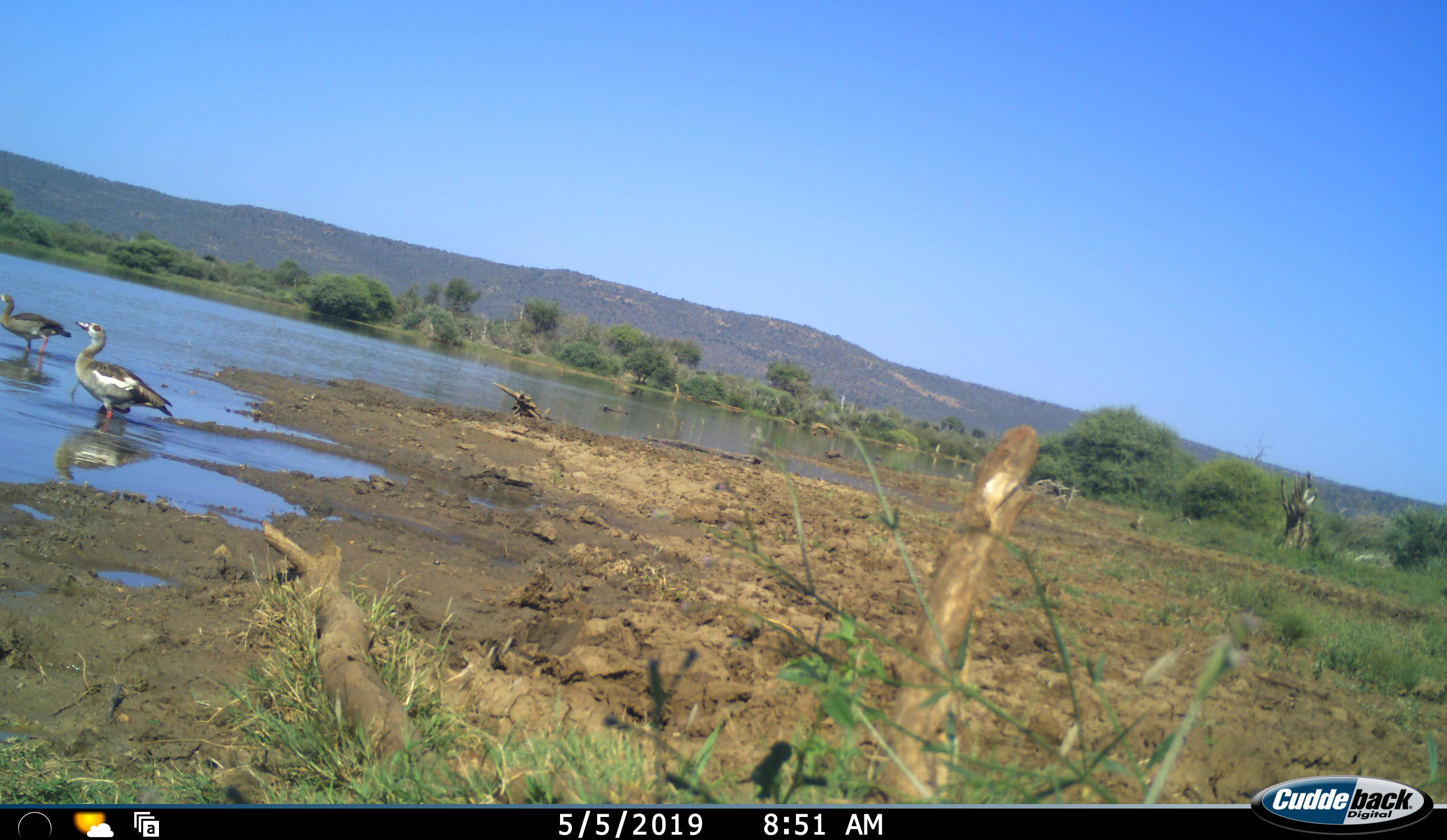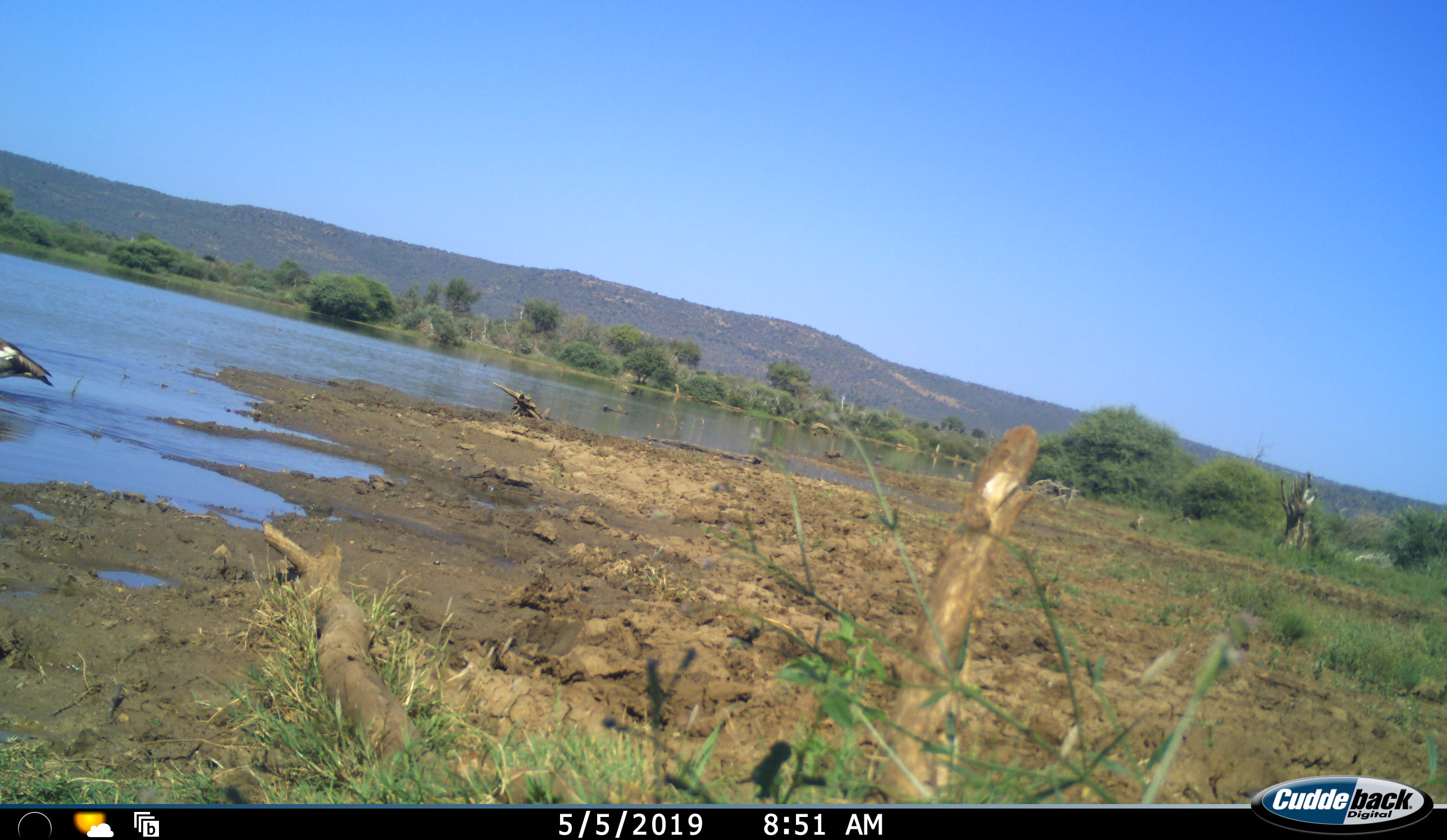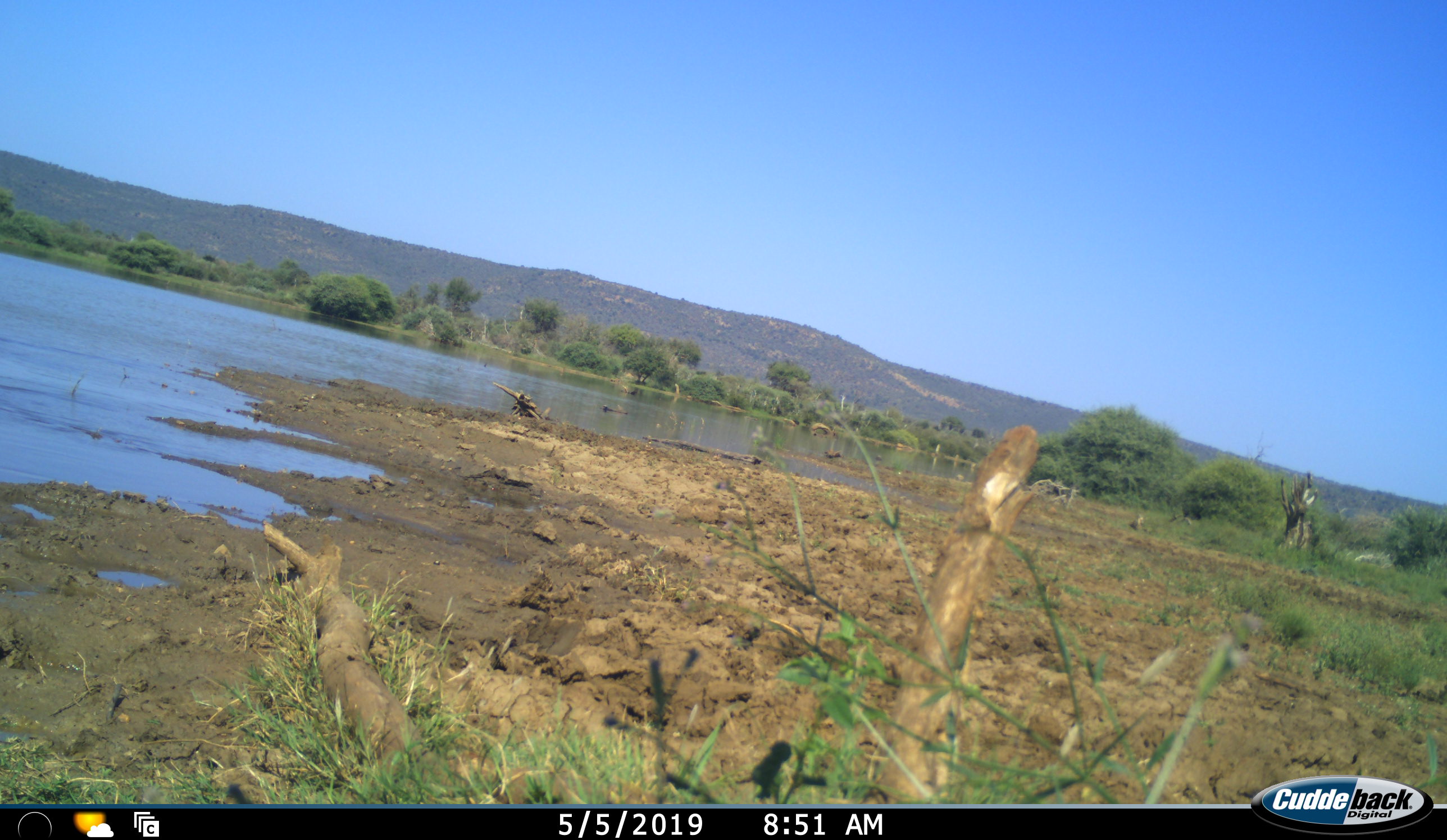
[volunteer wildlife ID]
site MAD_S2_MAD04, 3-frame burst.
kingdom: Animalia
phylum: Chordata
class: Aves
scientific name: Aves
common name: bird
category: birdother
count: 2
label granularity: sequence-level